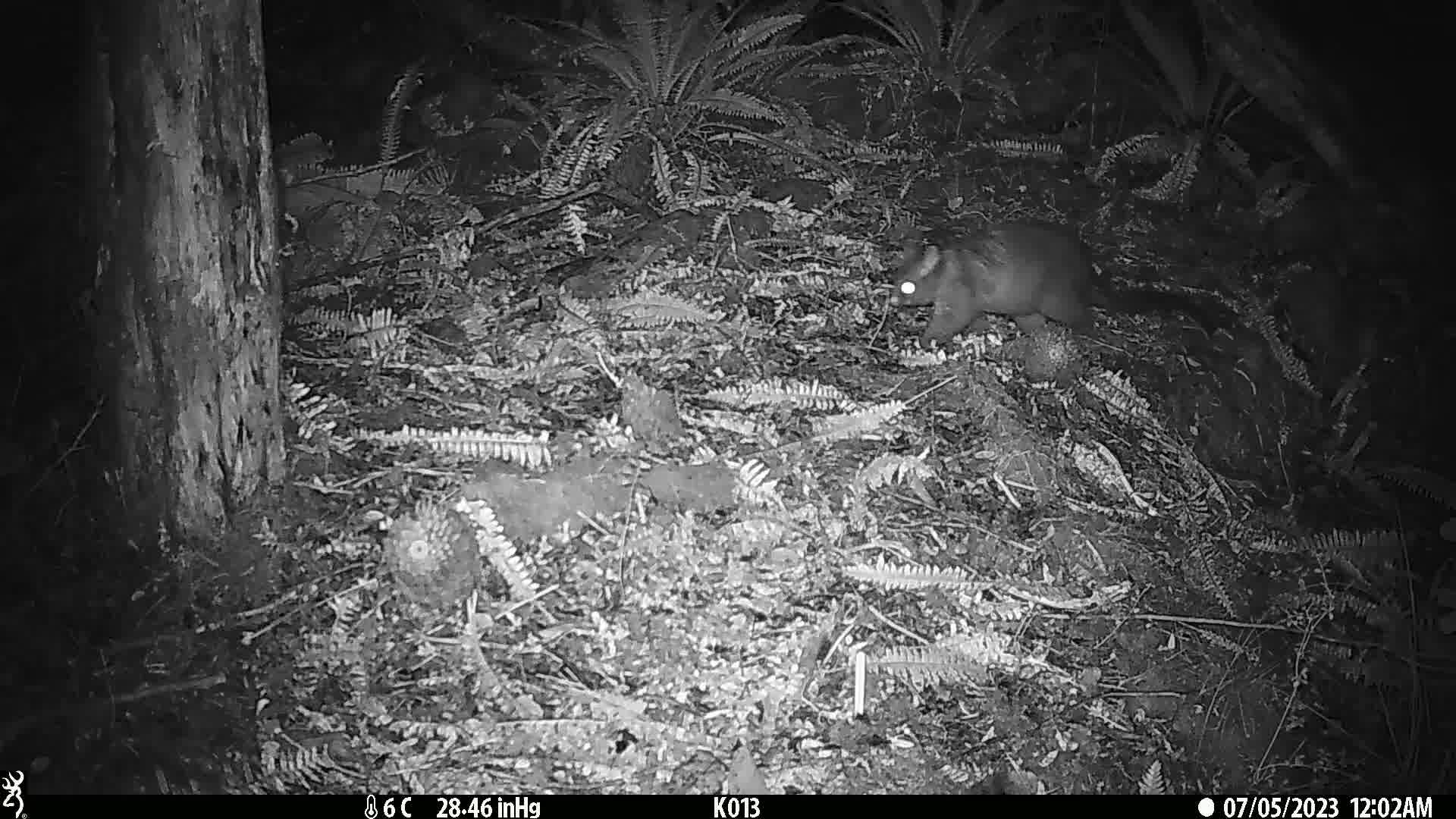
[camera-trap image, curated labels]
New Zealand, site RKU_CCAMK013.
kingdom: Animalia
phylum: Chordata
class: Mammalia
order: Diprotodontia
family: Phalangeridae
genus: Trichosurus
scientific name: Trichosurus vulpecula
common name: common brushtail possum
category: possum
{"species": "possum (common brushtail possum) (Trichosurus vulpecula)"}